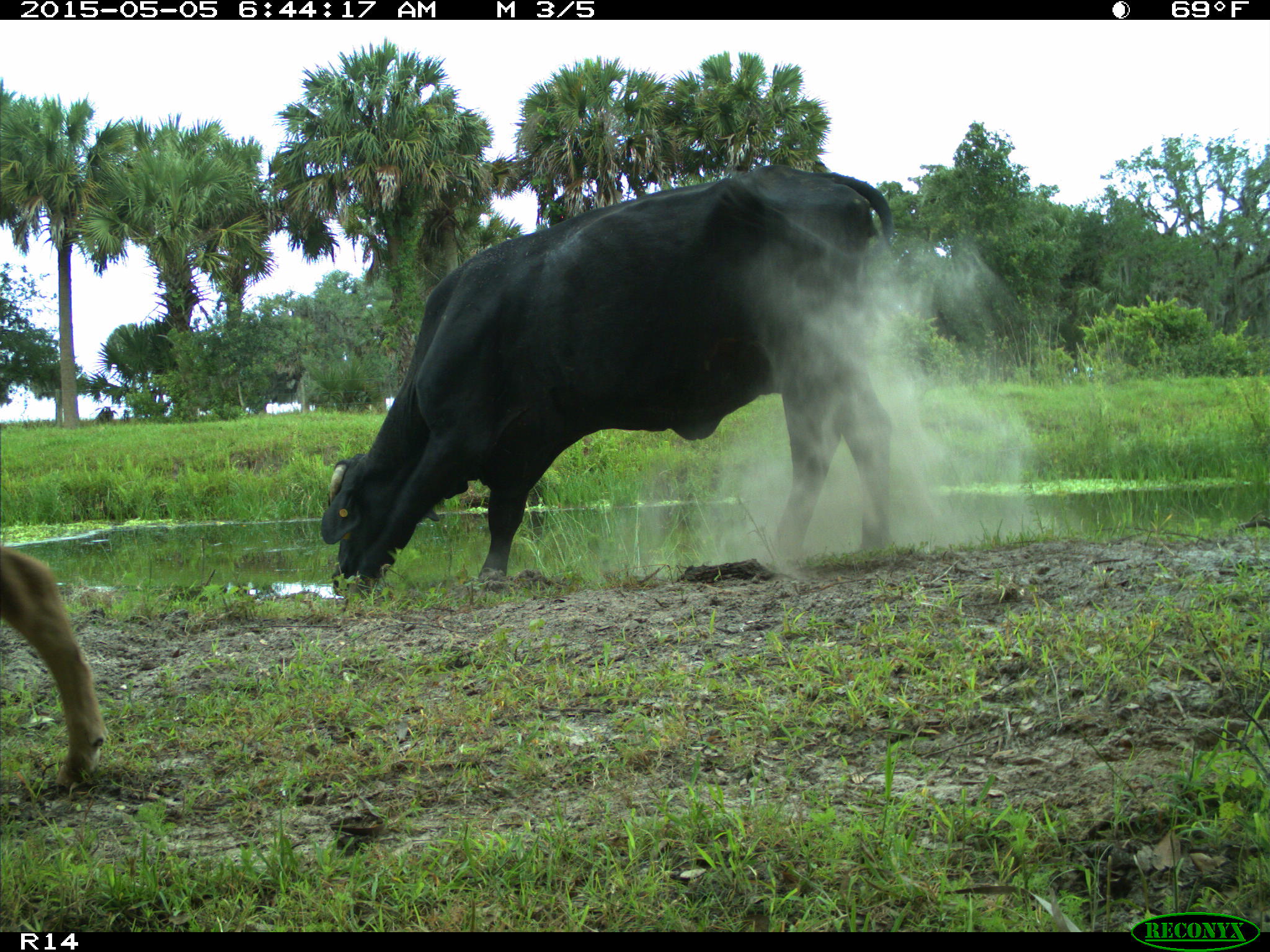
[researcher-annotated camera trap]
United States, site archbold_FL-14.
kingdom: Animalia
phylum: Chordata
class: Mammalia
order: Artiodactyla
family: Bovidae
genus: Bos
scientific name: Bos taurus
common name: domestic cow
Bos taurus (domestic cow).